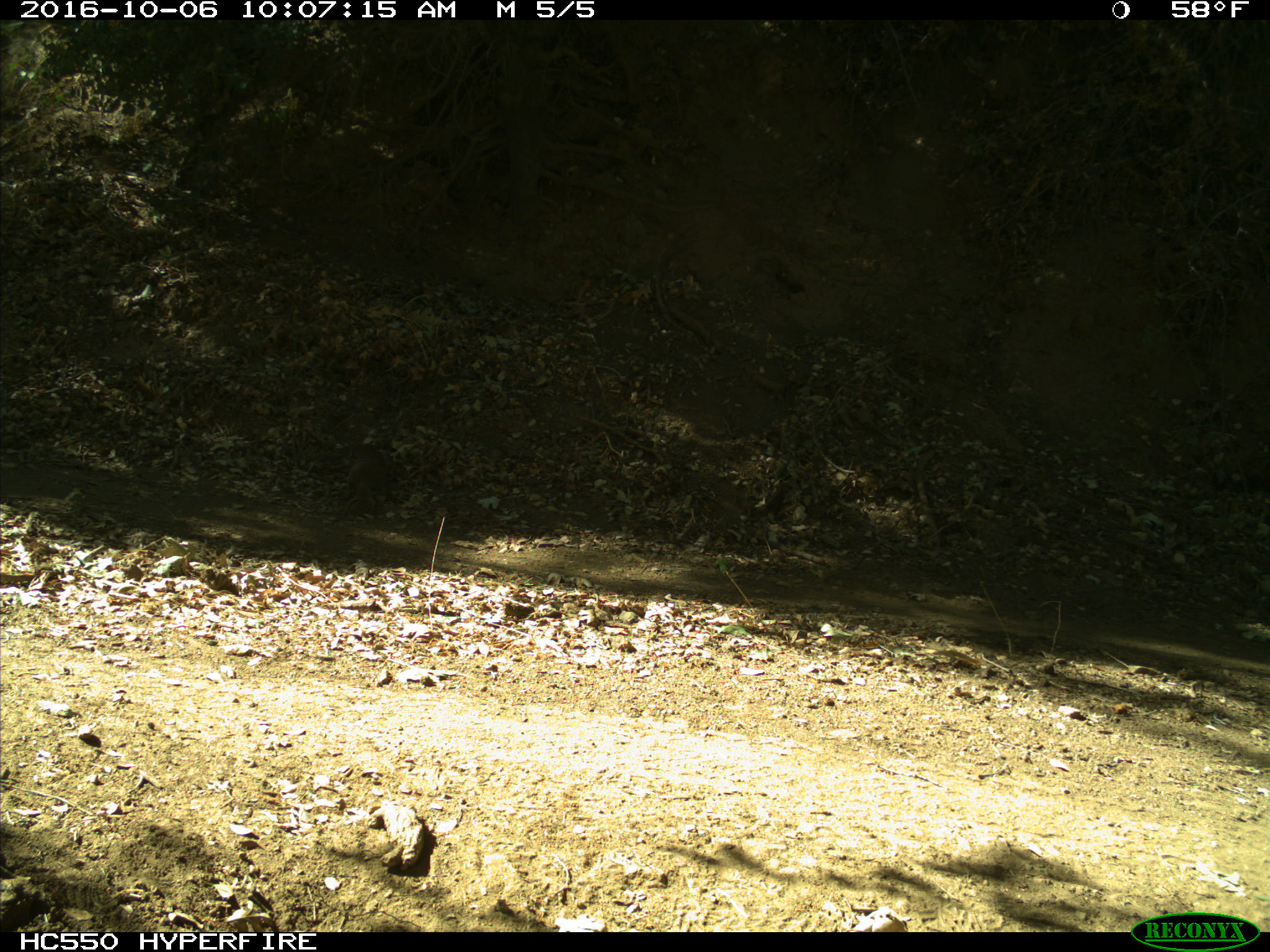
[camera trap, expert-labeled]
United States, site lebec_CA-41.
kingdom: Animalia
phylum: Chordata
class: Mammalia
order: Rodentia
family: Sciuridae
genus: Otospermophilus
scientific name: Otospermophilus beecheyi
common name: california ground squirrel